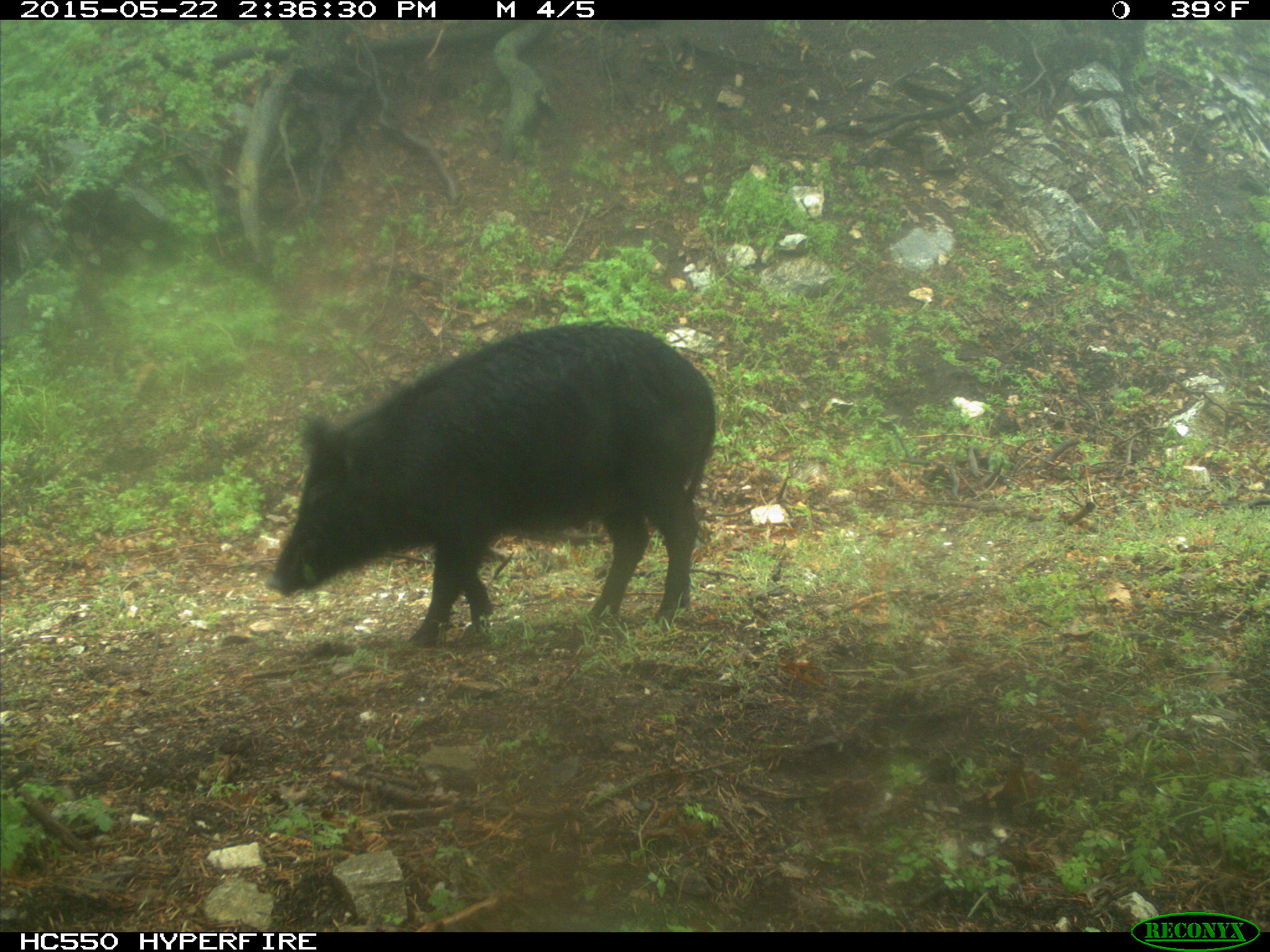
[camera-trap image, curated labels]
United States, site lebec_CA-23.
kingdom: Animalia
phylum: Chordata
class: Mammalia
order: Artiodactyla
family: Suidae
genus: Sus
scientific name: Sus scrofa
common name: wild boar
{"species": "Sus scrofa (wild boar)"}